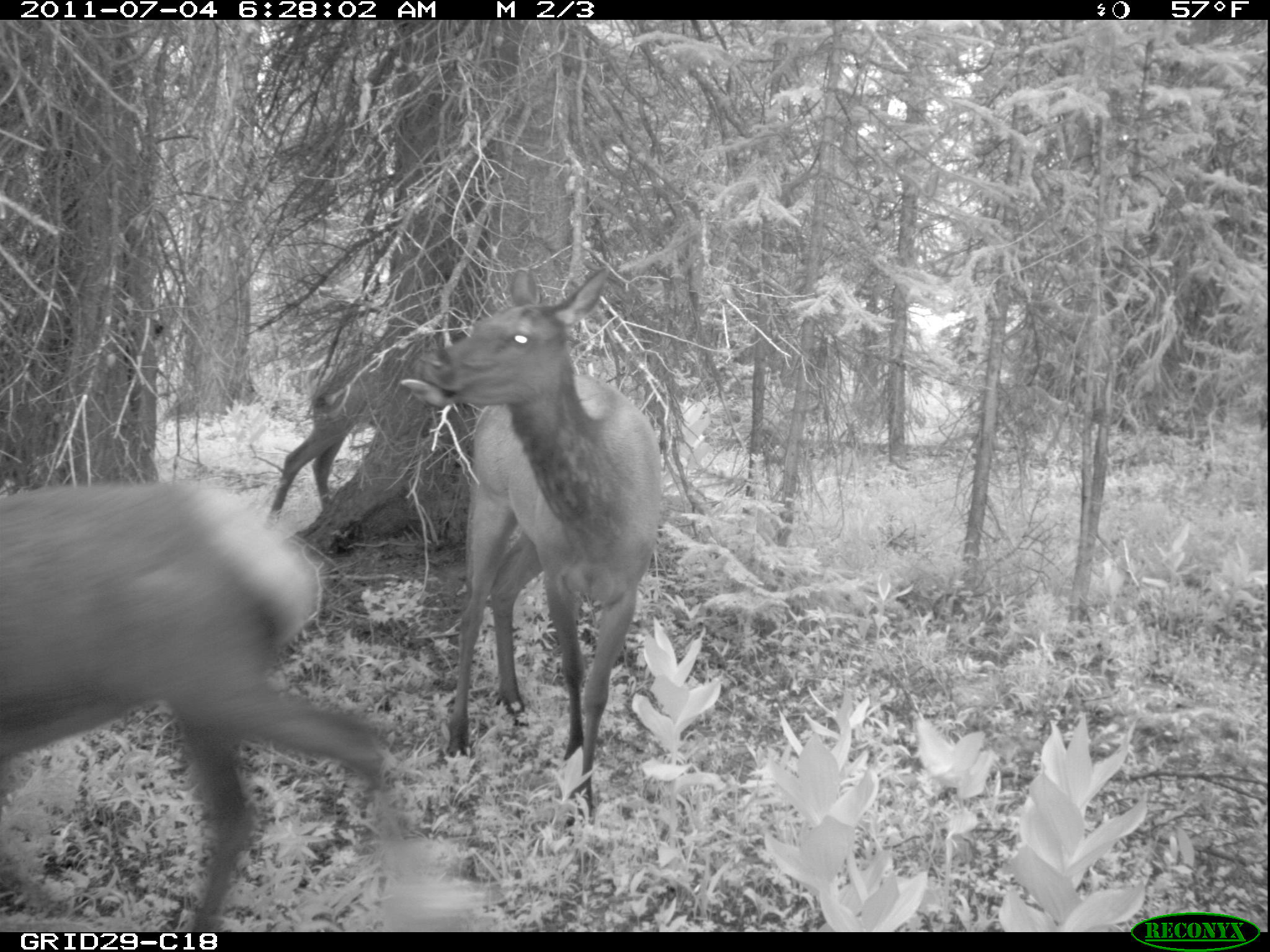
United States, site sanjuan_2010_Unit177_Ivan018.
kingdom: Animalia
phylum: Chordata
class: Mammalia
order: Artiodactyla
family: Cervidae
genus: Cervus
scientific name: Cervus elaphus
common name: red deer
Cervus elaphus (red deer).